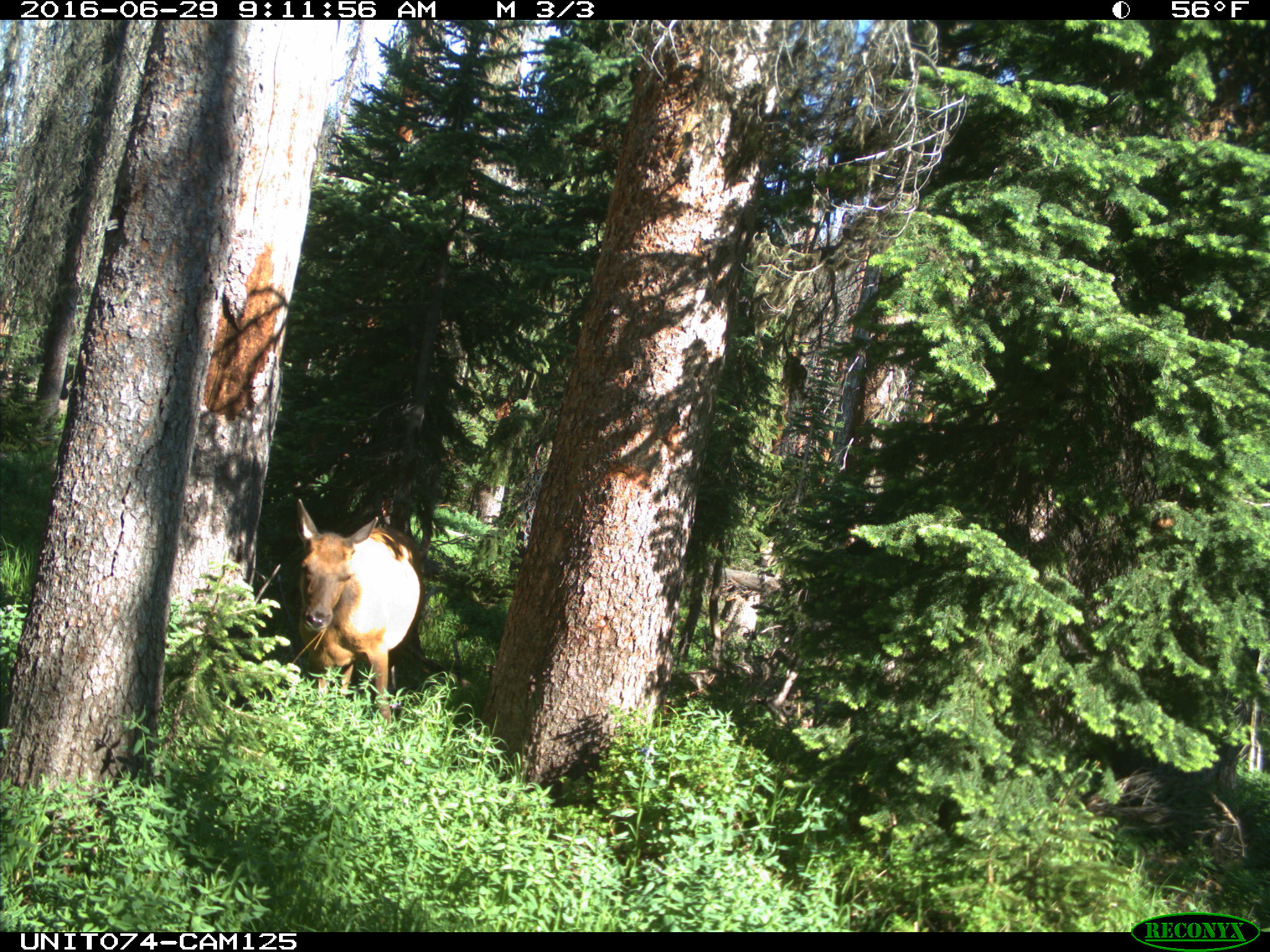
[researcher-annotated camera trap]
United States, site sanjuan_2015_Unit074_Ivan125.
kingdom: Animalia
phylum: Chordata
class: Mammalia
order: Artiodactyla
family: Cervidae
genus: Cervus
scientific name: Cervus elaphus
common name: red deer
Cervus elaphus (red deer).